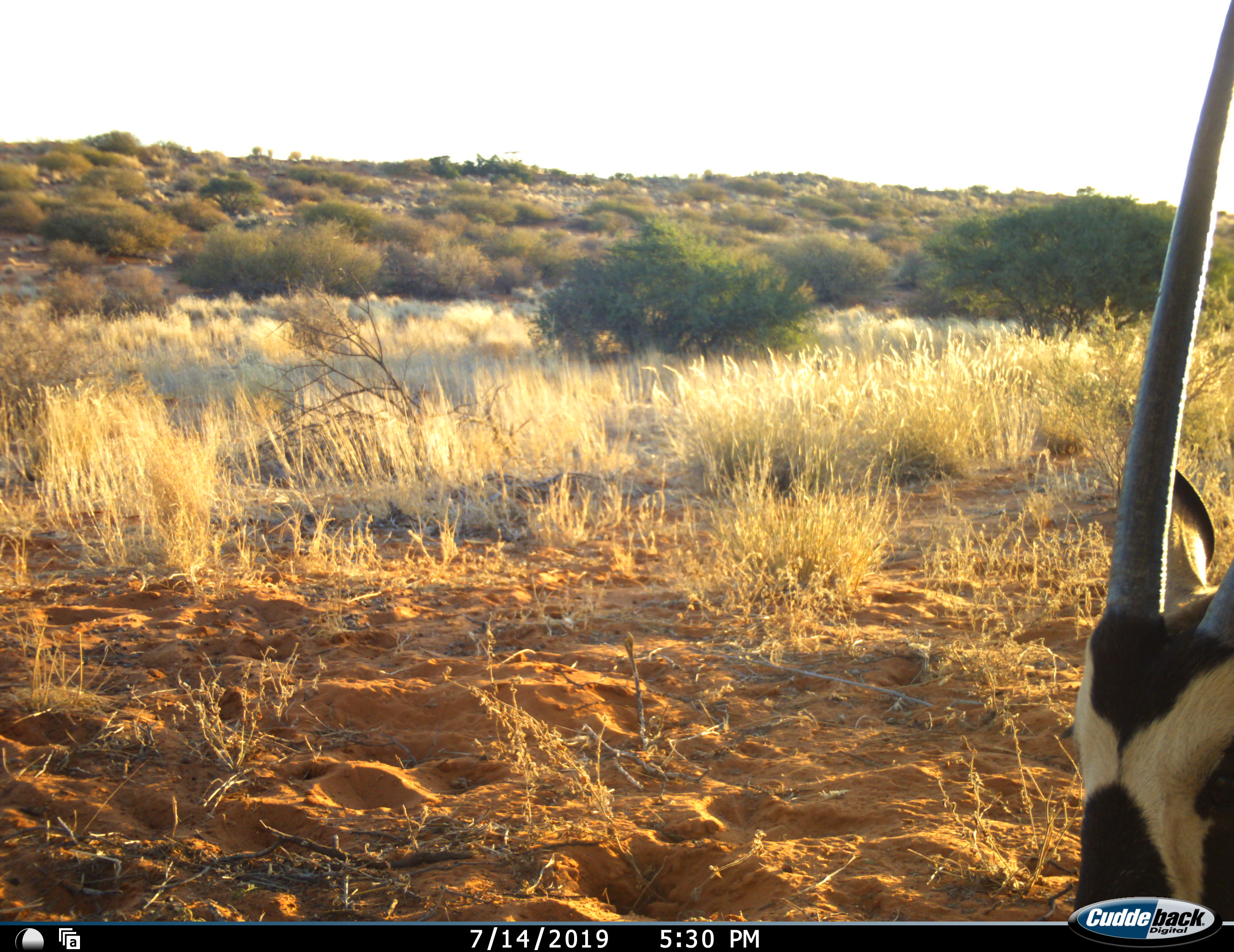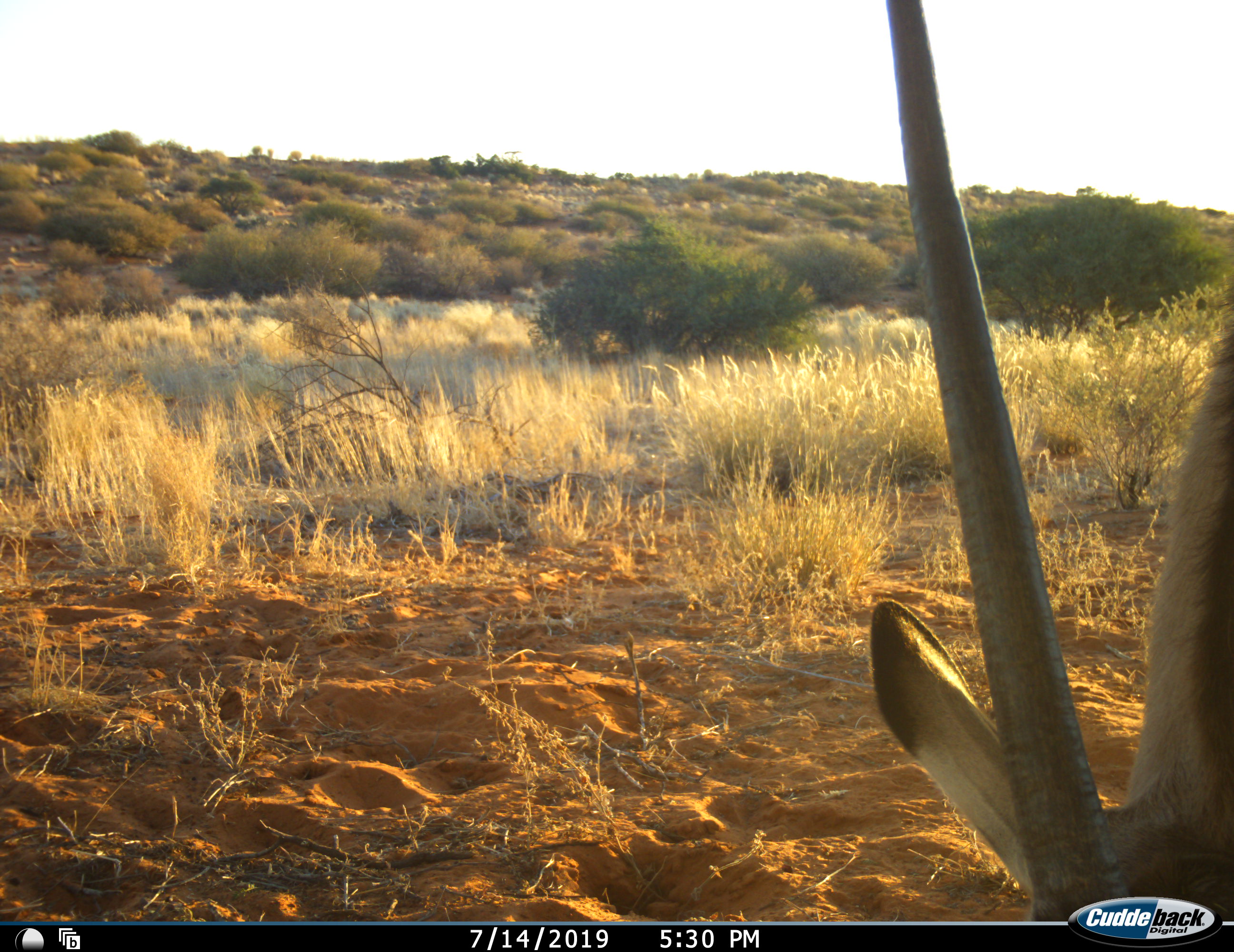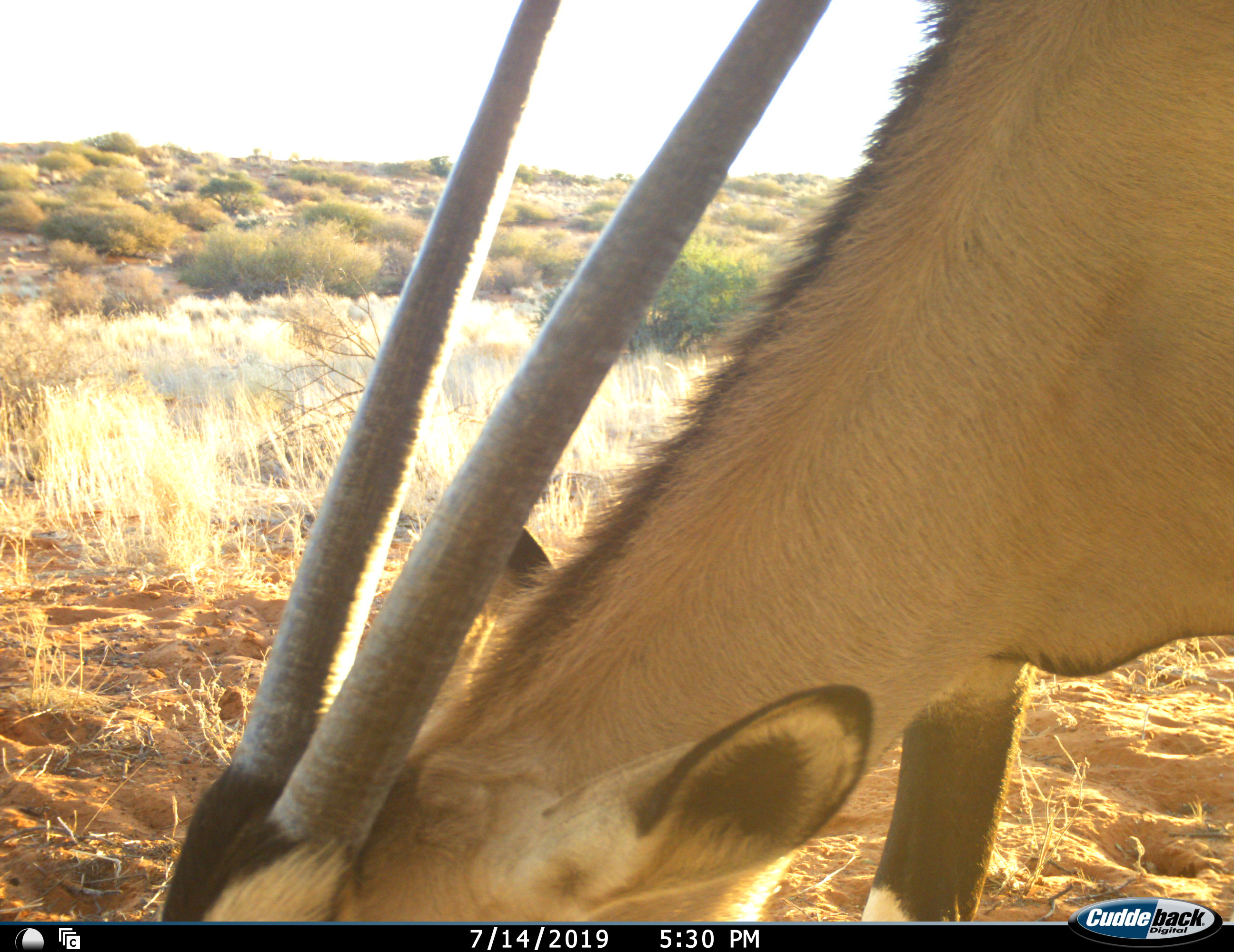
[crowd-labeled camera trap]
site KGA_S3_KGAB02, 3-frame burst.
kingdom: Animalia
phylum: Chordata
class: Mammalia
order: Artiodactyla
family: Bovidae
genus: Oryx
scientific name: Oryx gazella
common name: gemsbok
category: oryx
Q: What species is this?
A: Oryx (gemsbok) (Oryx gazella).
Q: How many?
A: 1.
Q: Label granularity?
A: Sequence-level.